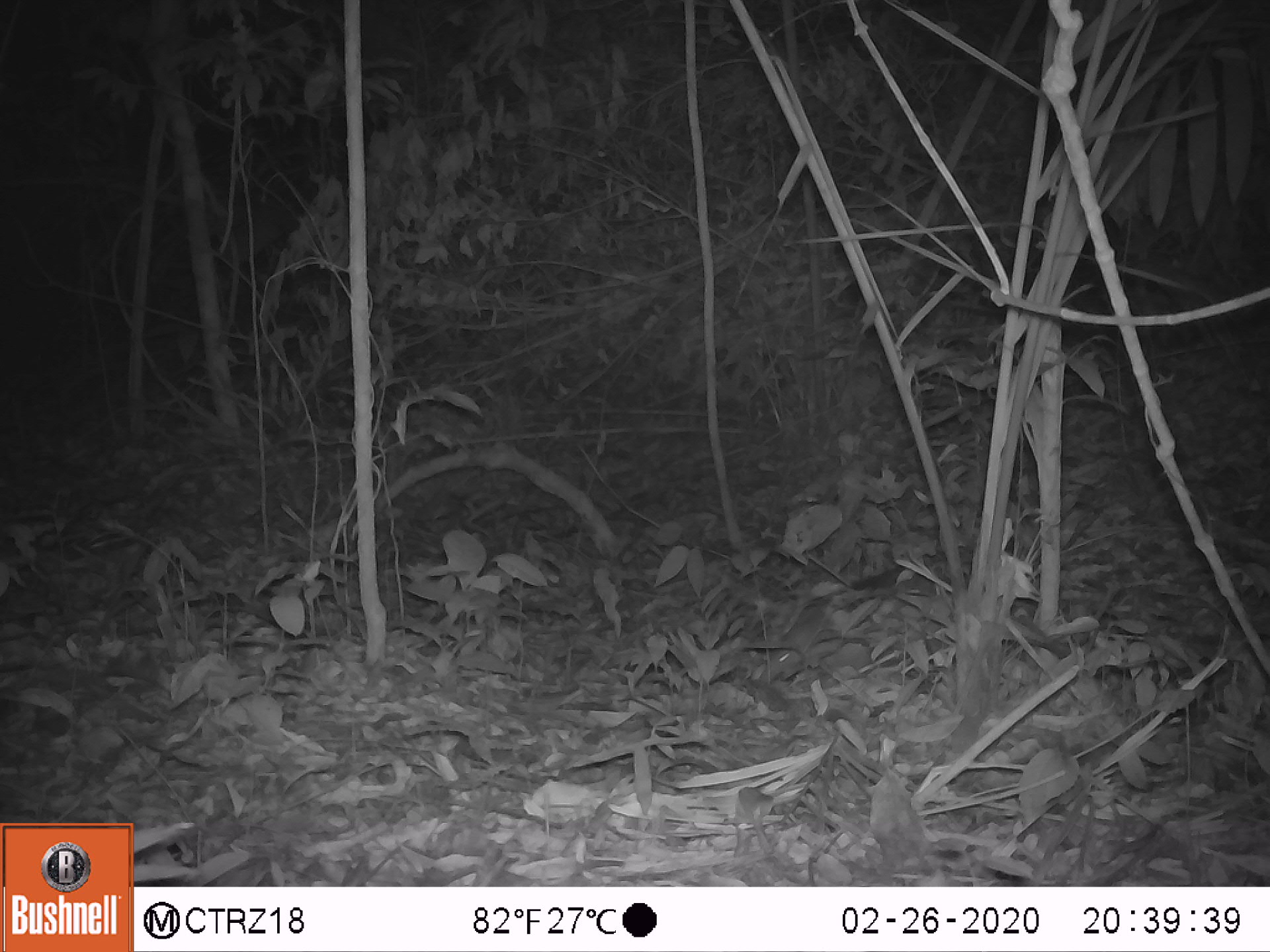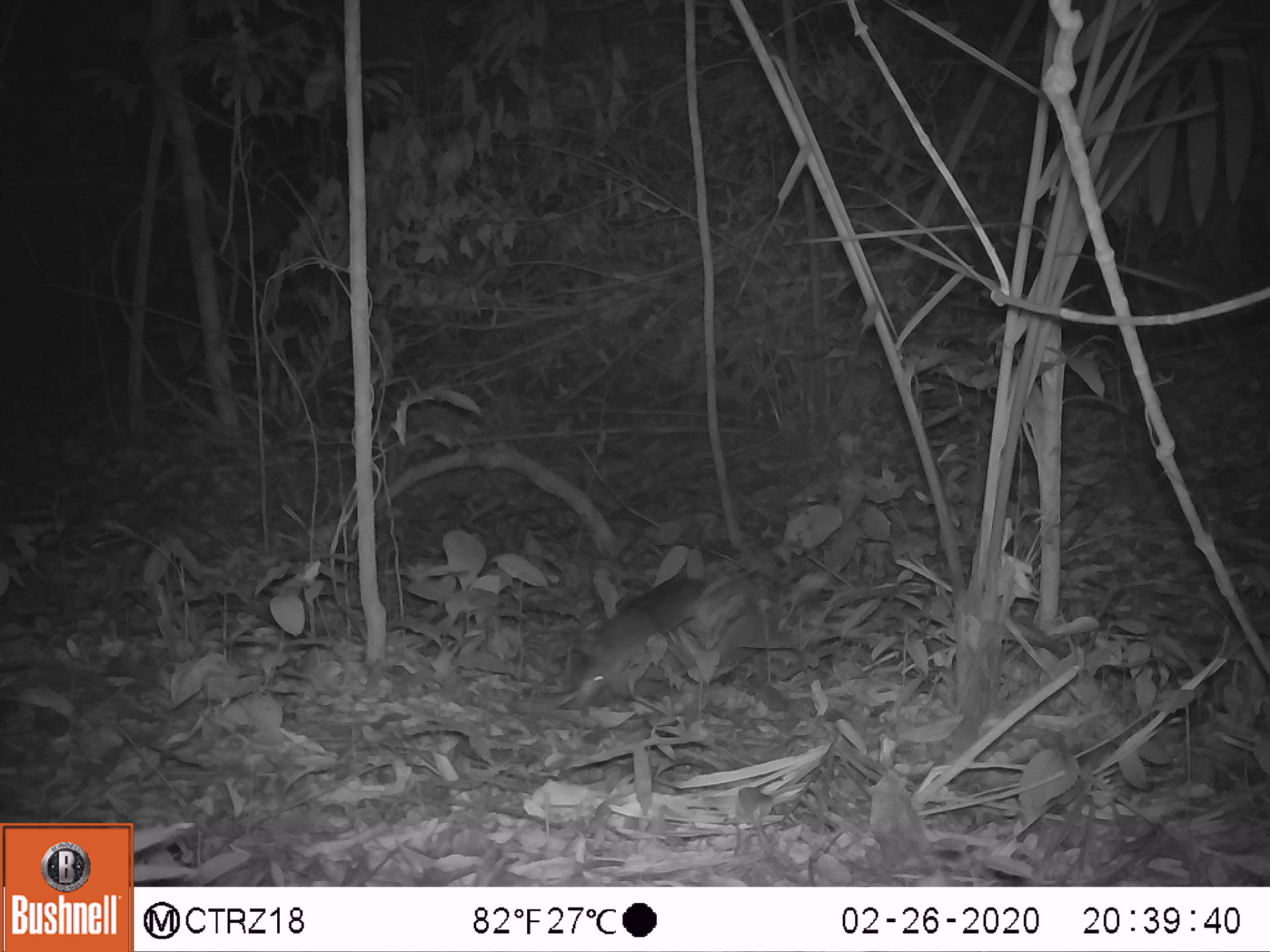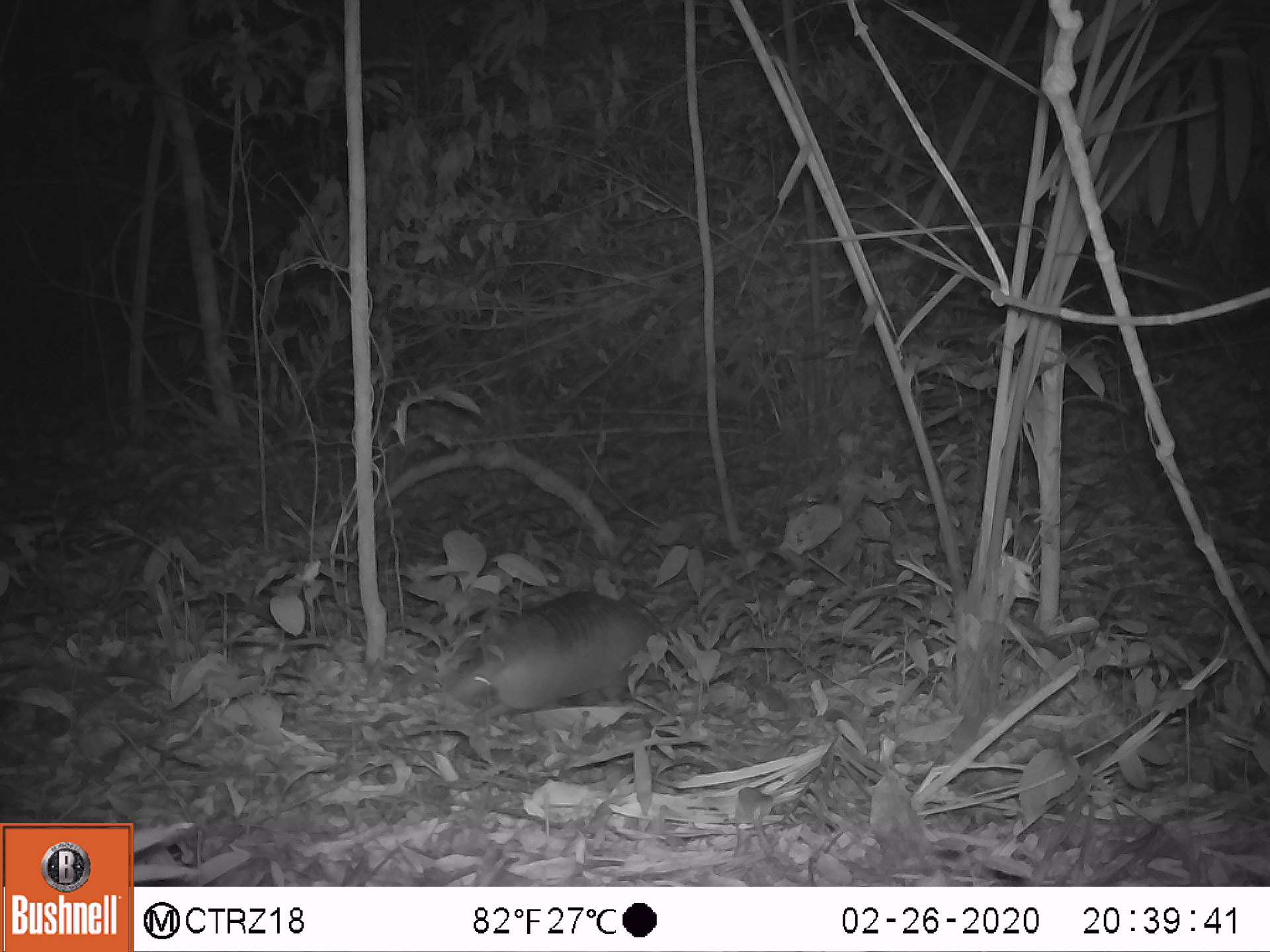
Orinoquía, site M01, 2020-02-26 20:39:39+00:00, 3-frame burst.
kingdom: Animalia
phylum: Chordata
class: Mammalia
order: Cingulata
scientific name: Cingulata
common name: armadillo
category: unknown armadillo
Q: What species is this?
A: Unknown armadillo (armadillo) (Cingulata).